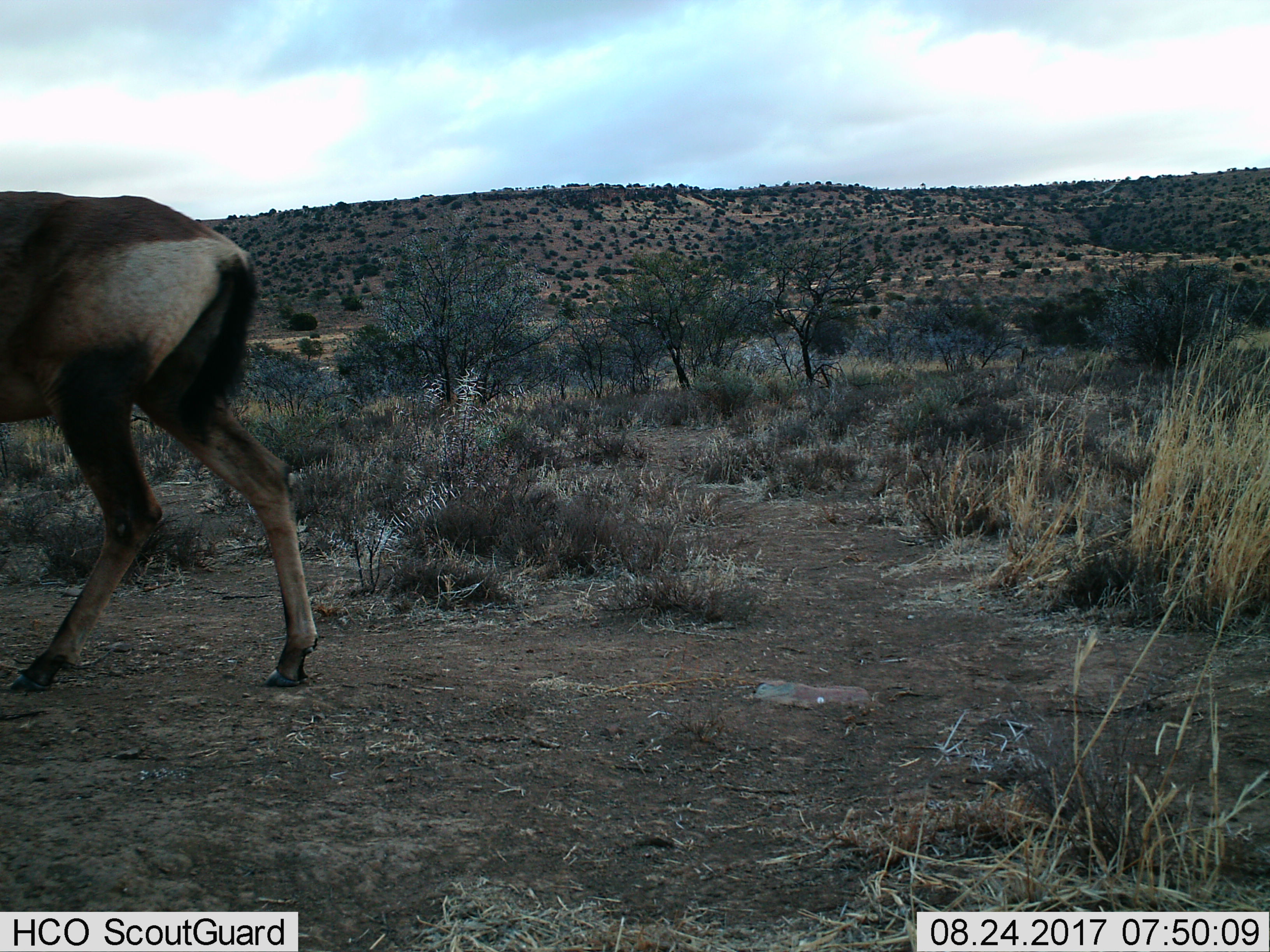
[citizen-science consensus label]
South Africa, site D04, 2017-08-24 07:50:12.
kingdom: Animalia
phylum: Chordata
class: Mammalia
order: Artiodactyla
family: Bovidae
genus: Alcelaphus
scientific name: Alcelaphus buselaphus caama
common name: red hartebeest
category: hartebeestred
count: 1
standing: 0%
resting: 0%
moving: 100%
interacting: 0%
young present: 0%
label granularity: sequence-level